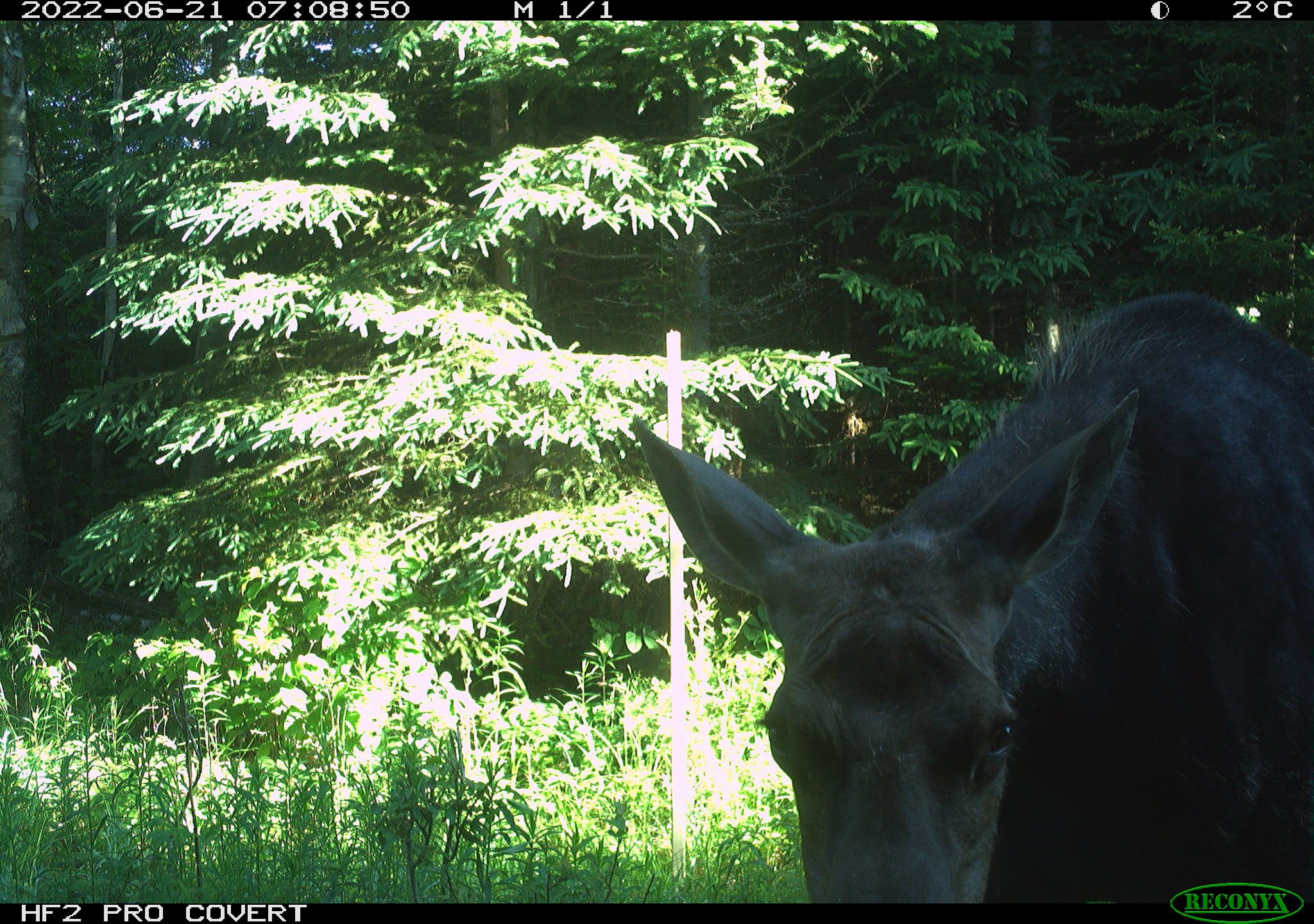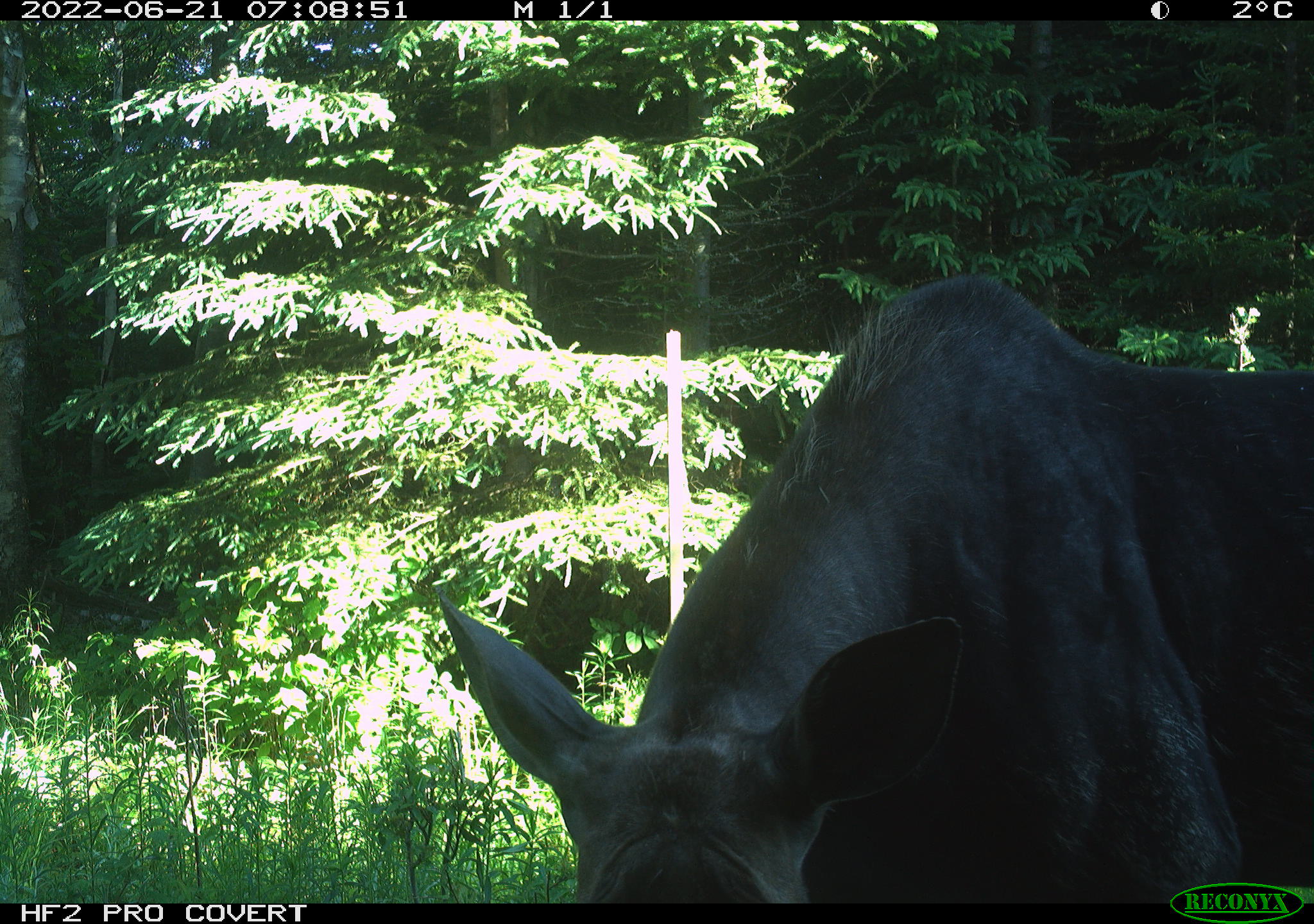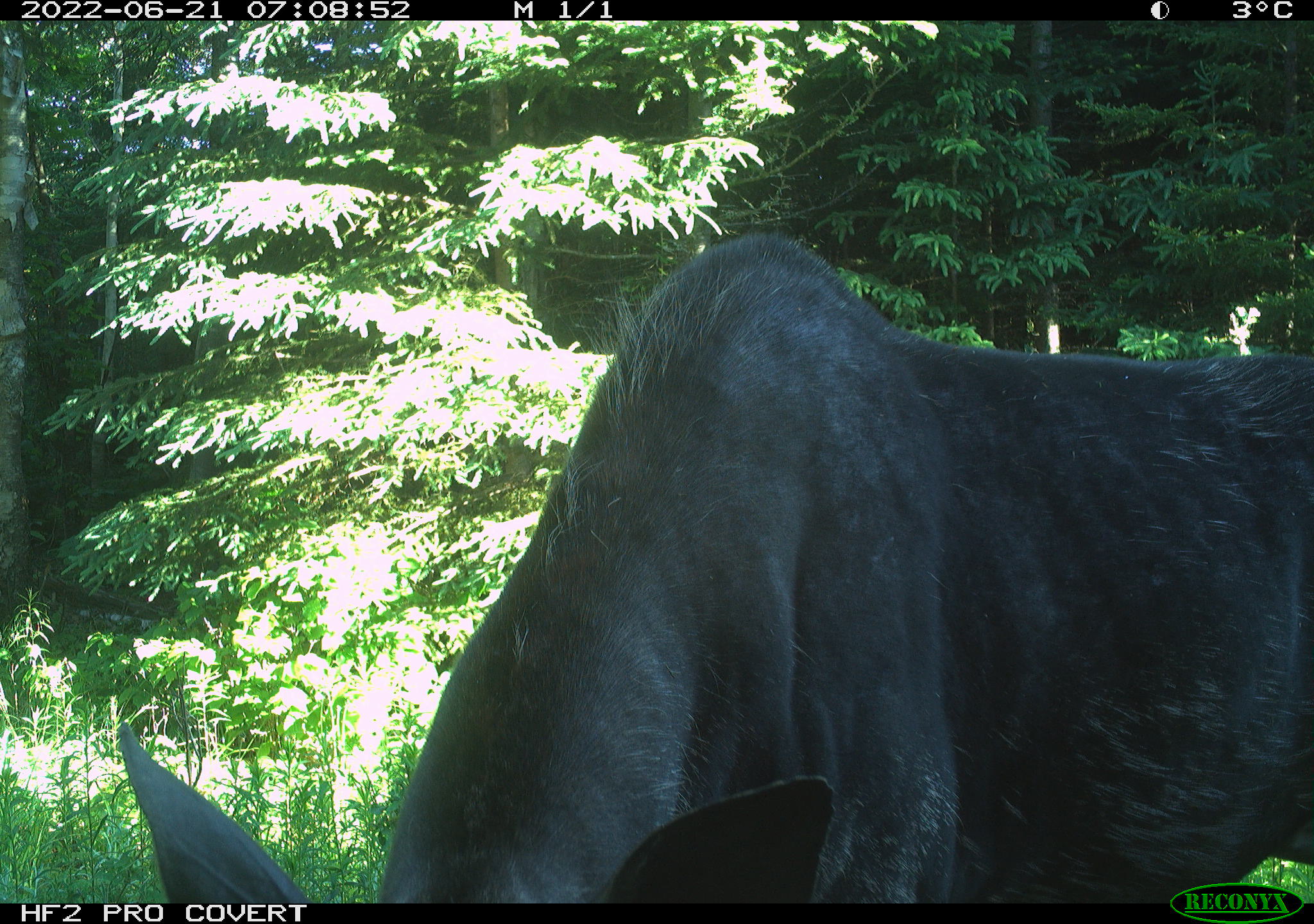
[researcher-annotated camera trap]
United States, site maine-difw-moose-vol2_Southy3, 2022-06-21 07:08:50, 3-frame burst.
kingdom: Animalia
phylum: Chordata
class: Mammalia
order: Artiodactyla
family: Cervidae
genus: Alces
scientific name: Alces alces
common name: moose